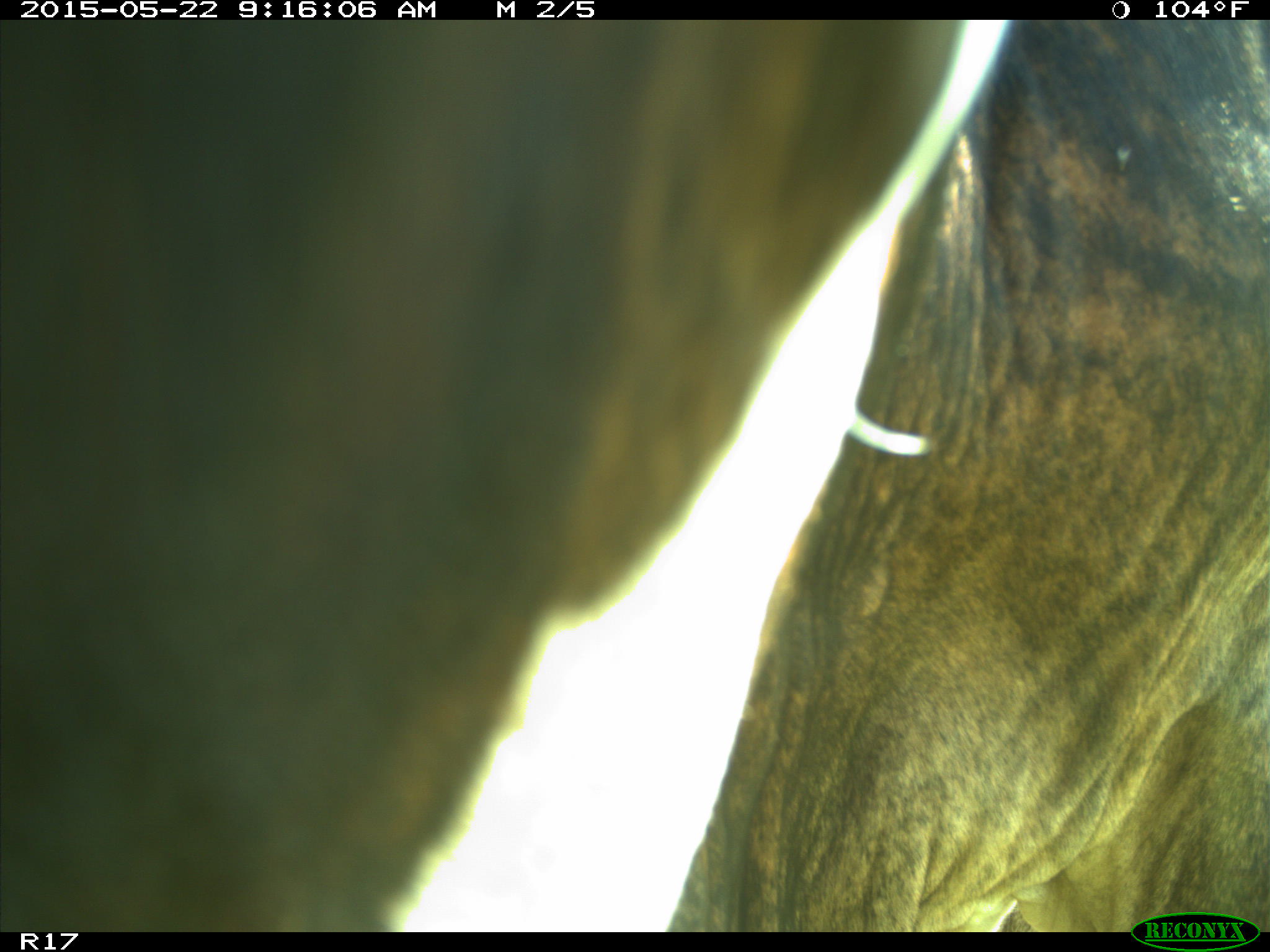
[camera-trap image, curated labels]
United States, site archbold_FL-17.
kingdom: Animalia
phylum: Chordata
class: Mammalia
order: Artiodactyla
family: Bovidae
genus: Bos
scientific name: Bos taurus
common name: domestic cow